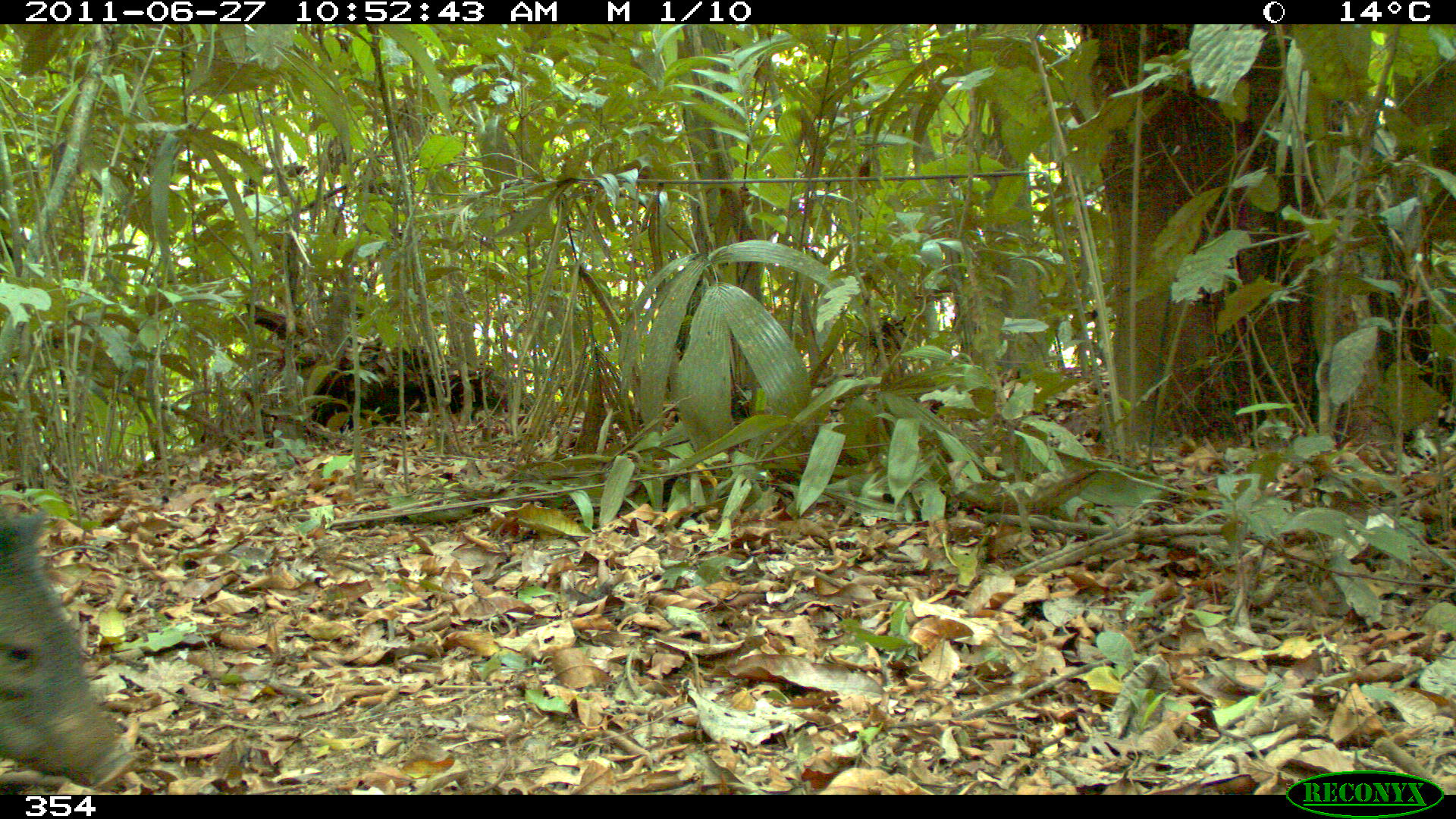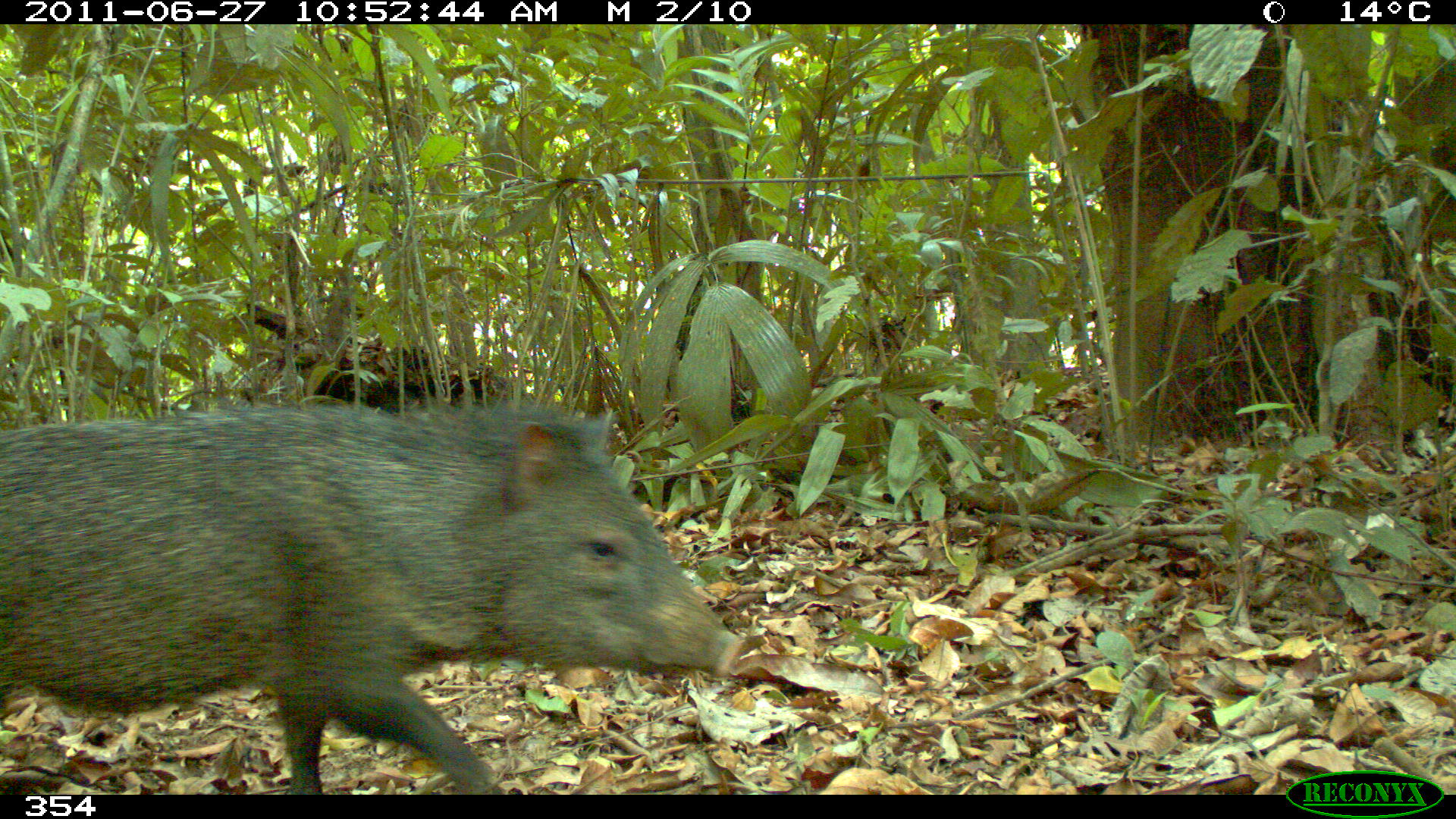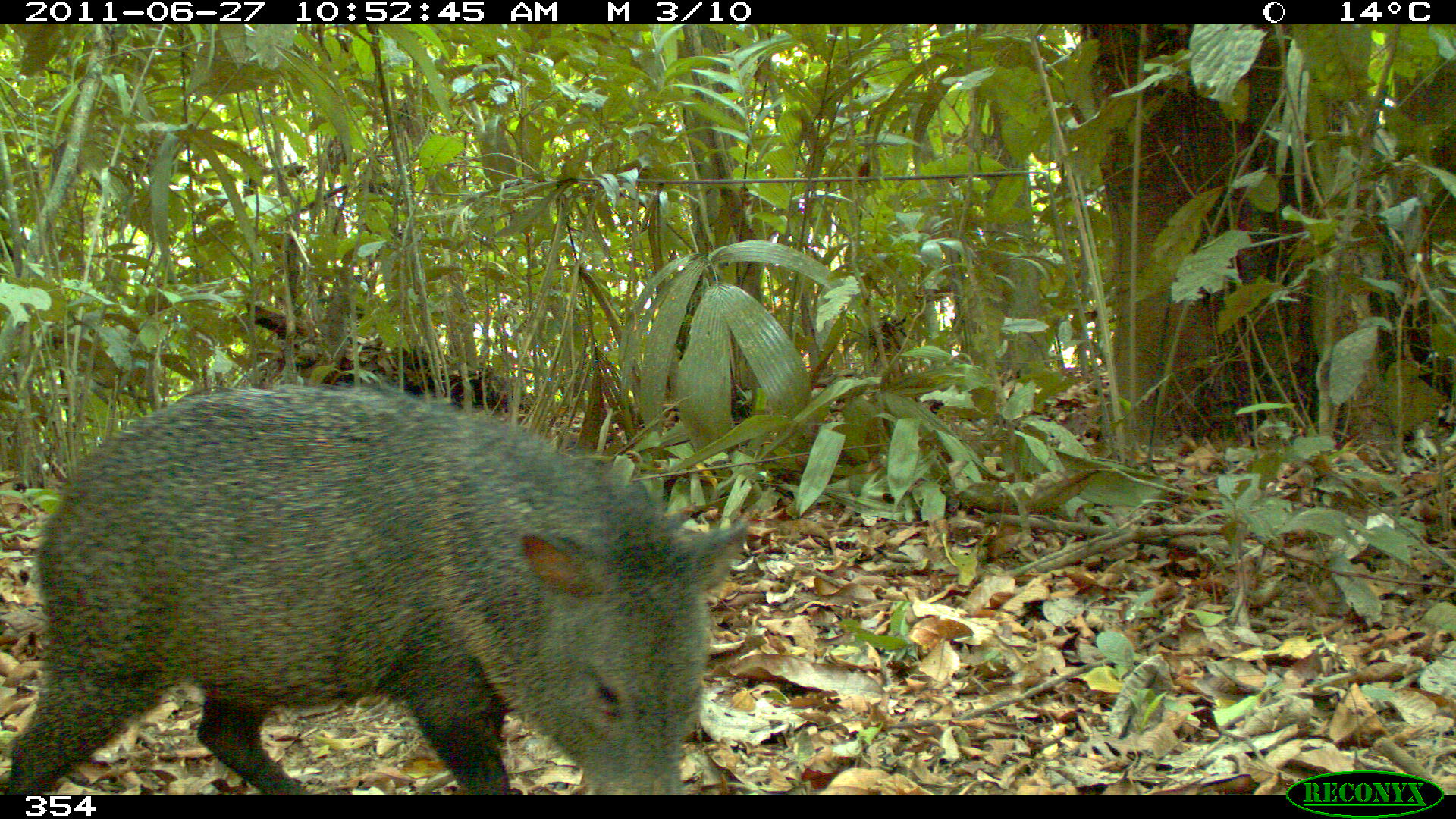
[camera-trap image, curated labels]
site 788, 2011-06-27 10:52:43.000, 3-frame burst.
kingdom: Animalia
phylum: Chordata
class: Mammalia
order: Artiodactyla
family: Tayassuidae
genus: Pecari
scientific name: Pecari tajacu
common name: collared peccary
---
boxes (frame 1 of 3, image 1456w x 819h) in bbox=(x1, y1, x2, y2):
pecari tajacu: bbox=(0, 508, 135, 787)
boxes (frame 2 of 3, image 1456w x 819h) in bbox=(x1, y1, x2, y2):
pecari tajacu: bbox=(1, 406, 742, 795)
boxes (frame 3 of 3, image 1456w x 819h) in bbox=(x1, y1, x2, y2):
pecari tajacu: bbox=(4, 386, 749, 795)